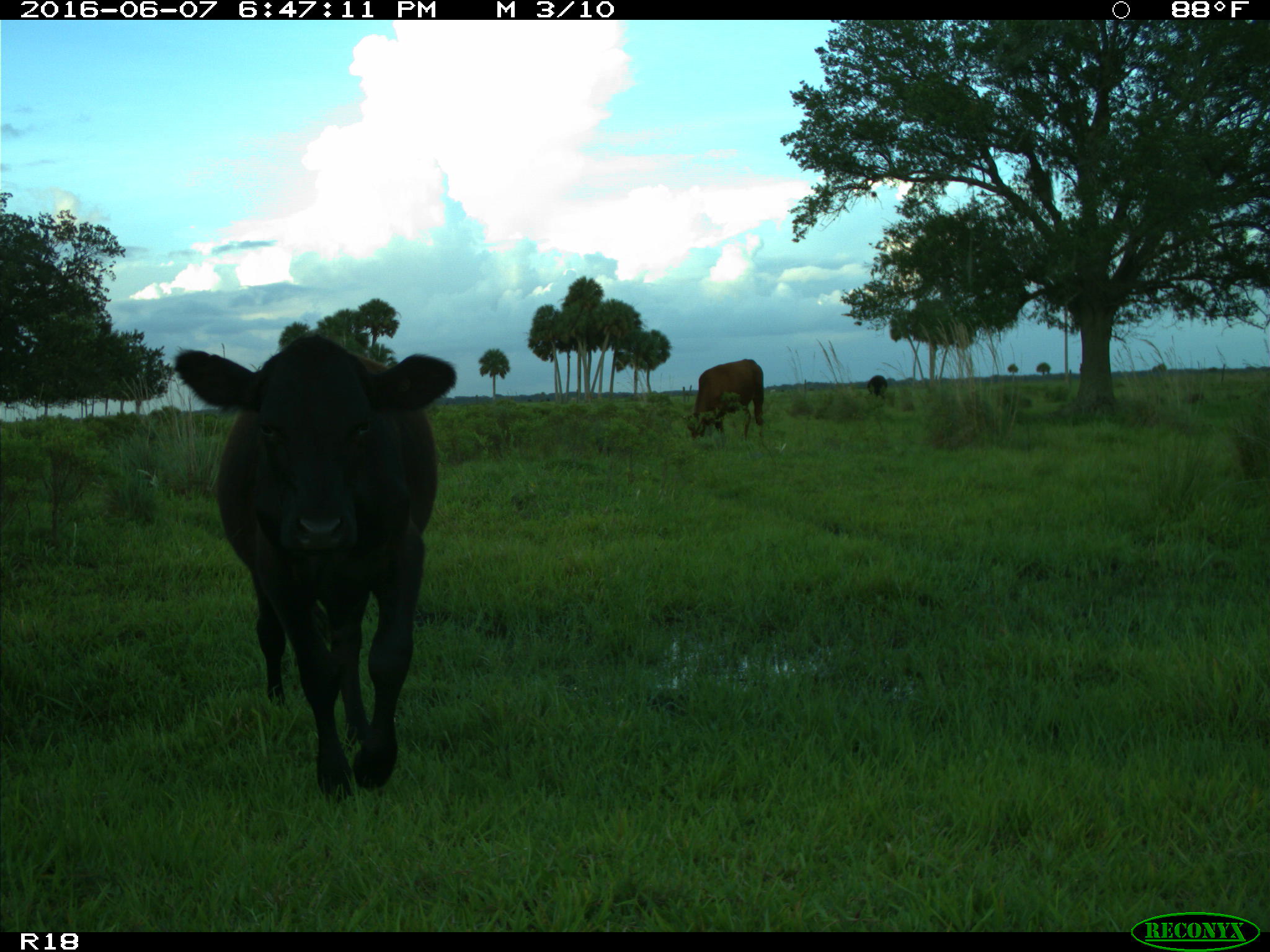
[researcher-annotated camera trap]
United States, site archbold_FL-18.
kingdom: Animalia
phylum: Chordata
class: Mammalia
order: Artiodactyla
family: Bovidae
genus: Bos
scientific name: Bos taurus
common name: domestic cow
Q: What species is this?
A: Bos taurus (domestic cow).